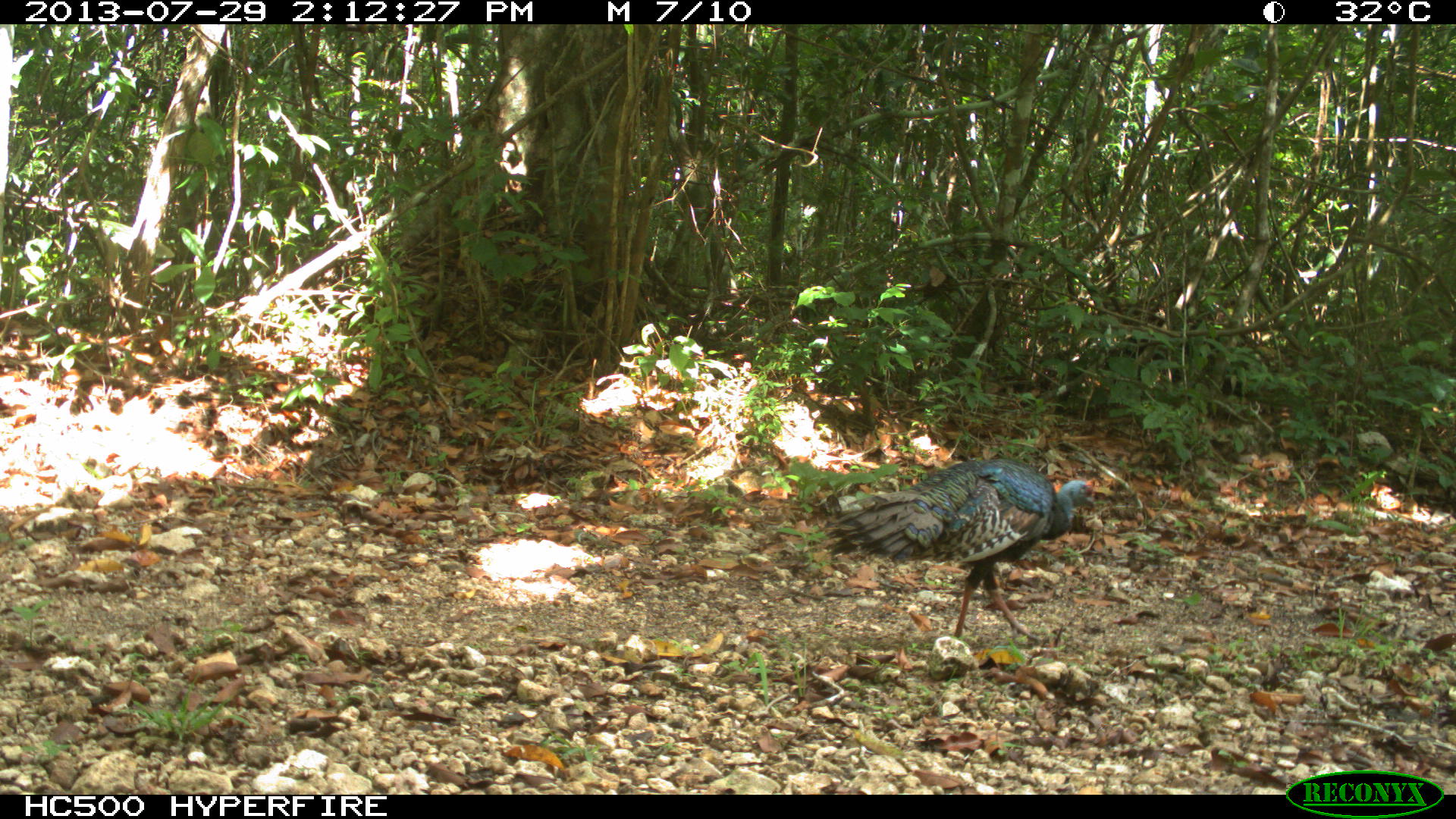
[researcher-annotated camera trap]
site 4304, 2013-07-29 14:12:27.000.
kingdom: Animalia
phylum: Chordata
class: Aves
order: Galliformes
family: Phasianidae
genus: Meleagris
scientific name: Meleagris ocellata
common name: ocellated turkey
Meleagris ocellata (ocellated turkey), count 2.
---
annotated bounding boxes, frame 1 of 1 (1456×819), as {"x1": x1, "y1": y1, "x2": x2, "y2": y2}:
meleagris ocellata: {"x1": 821, "y1": 456, "x2": 1103, "y2": 645}